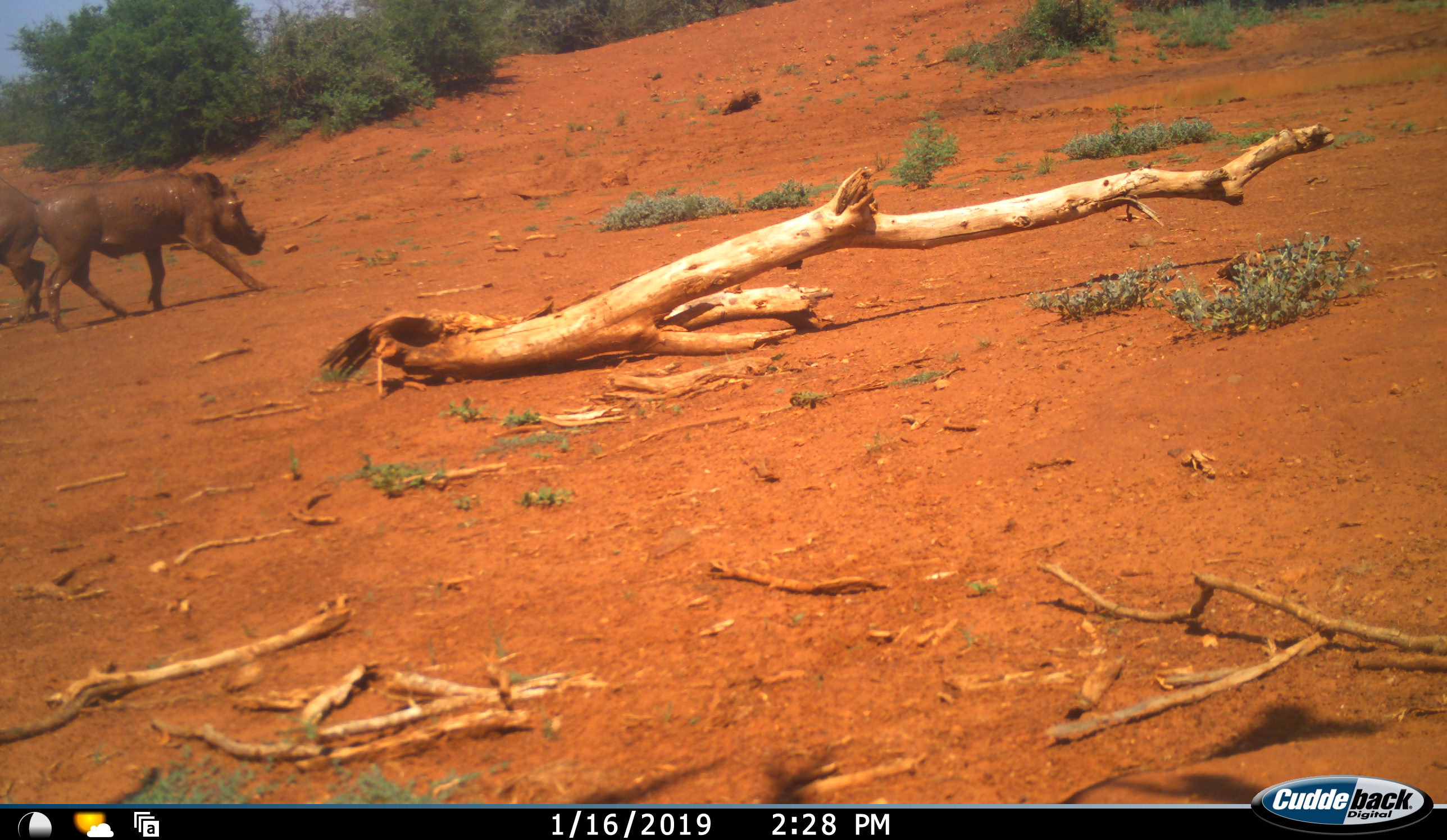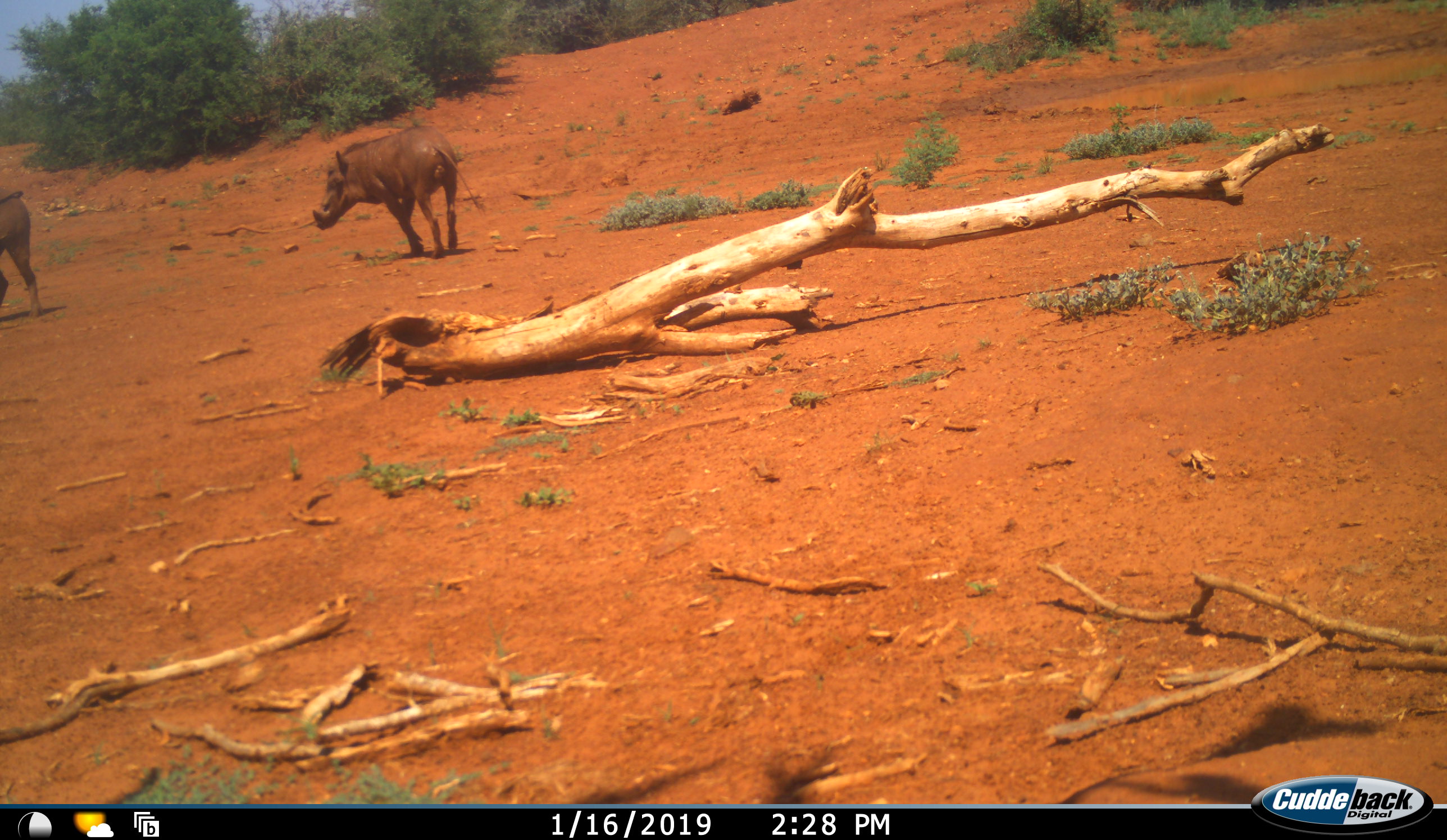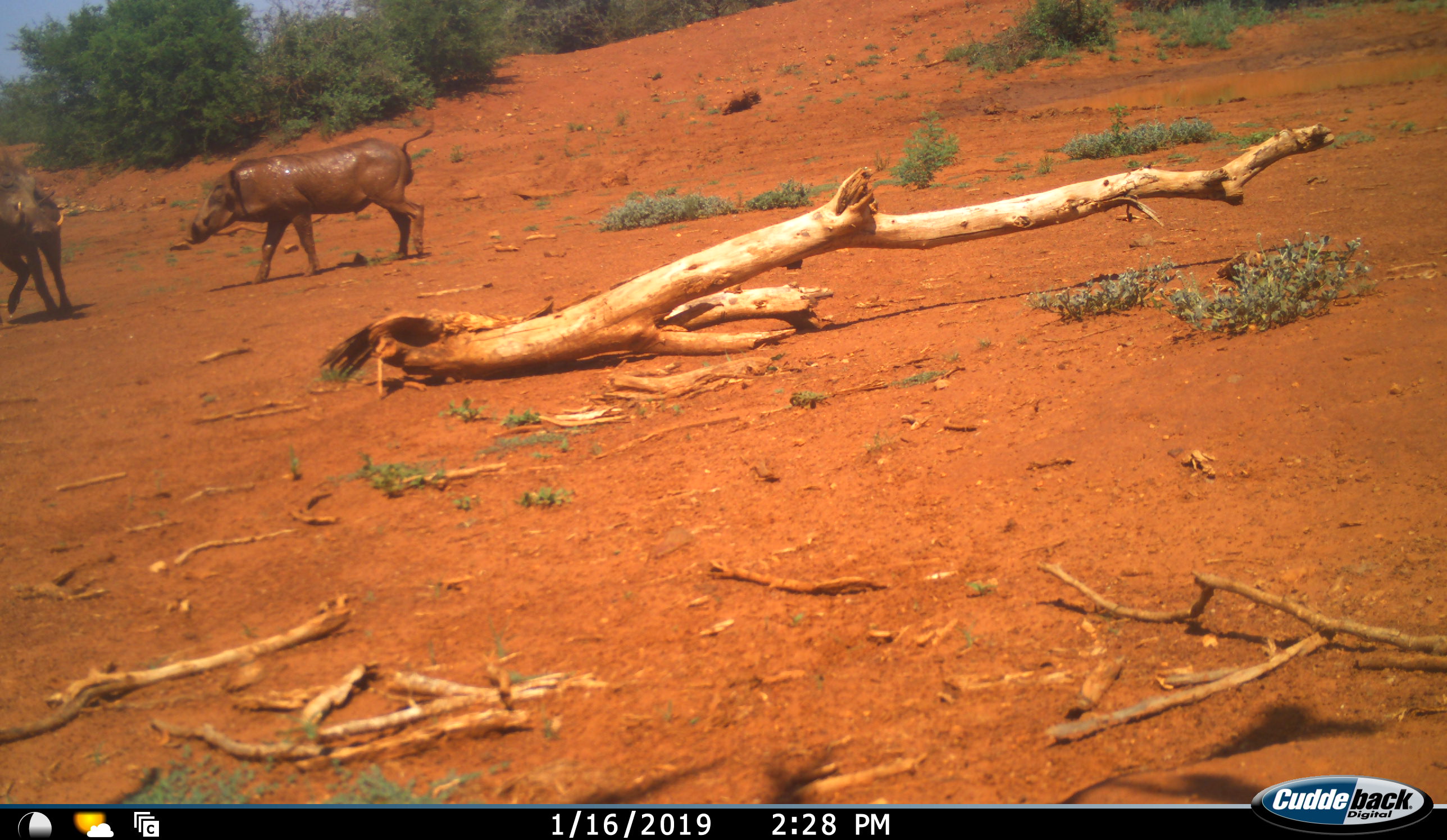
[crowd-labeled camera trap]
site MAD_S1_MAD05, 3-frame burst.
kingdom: Animalia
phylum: Chordata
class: Mammalia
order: Artiodactyla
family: Suidae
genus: Phacochoerus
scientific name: Phacochoerus africanus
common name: warthog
Warthog (Phacochoerus africanus), count 2. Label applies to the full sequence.